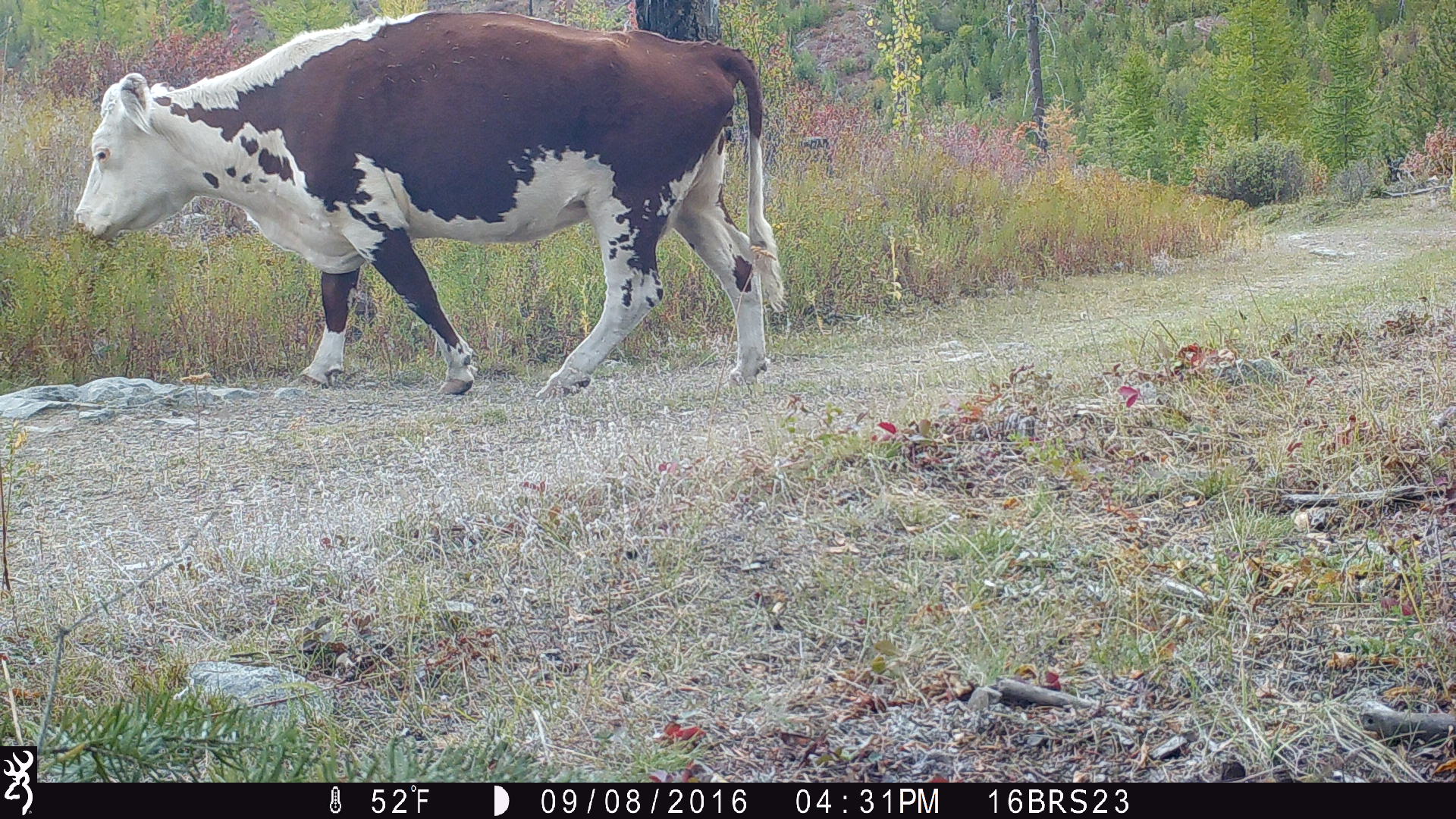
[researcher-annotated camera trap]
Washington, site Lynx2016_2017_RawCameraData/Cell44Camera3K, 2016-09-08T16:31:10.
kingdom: Animalia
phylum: Chordata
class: Mammalia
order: Artiodactyla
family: Bovidae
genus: Bos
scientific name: Bos taurus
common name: domestic cattle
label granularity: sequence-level